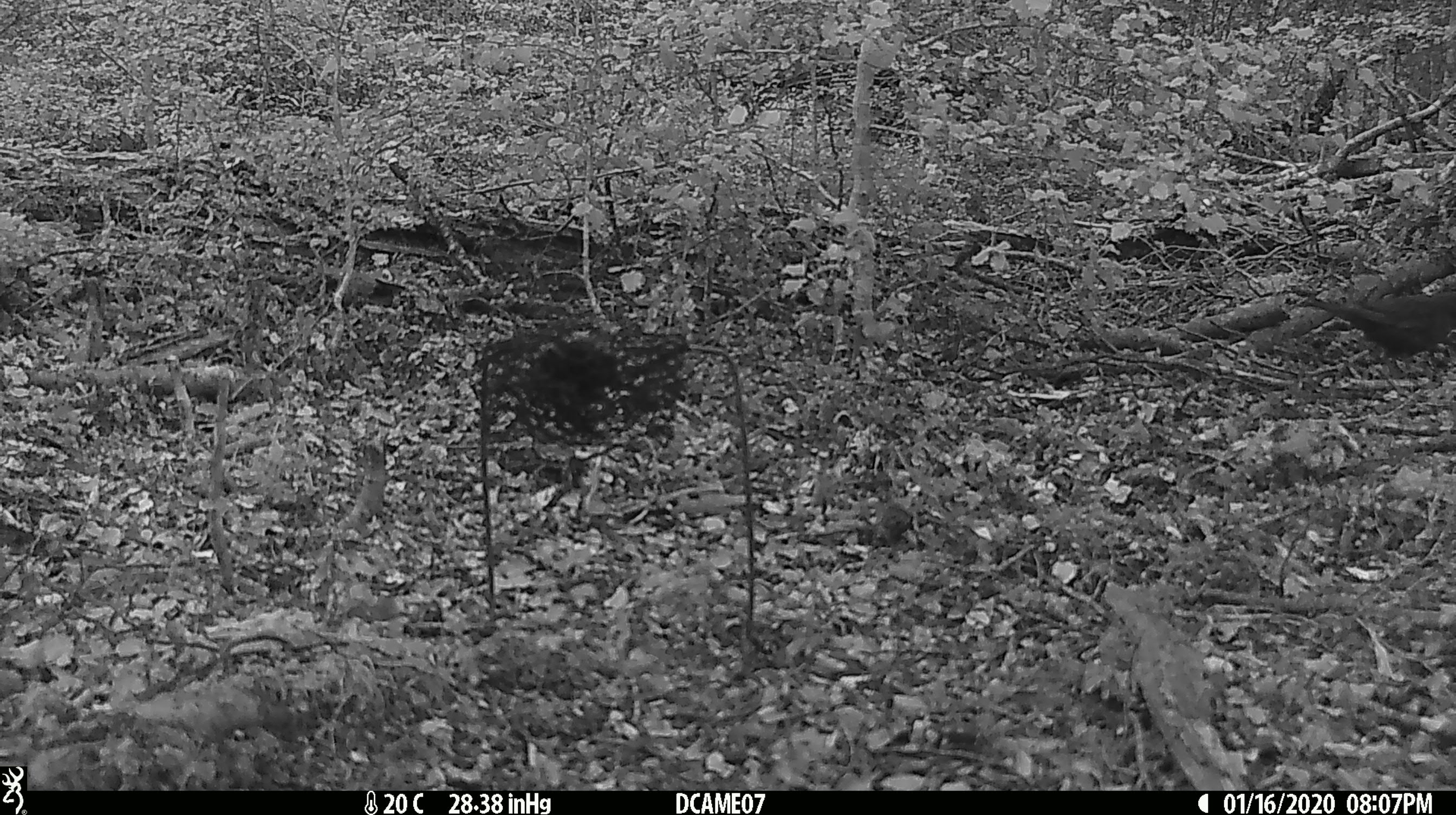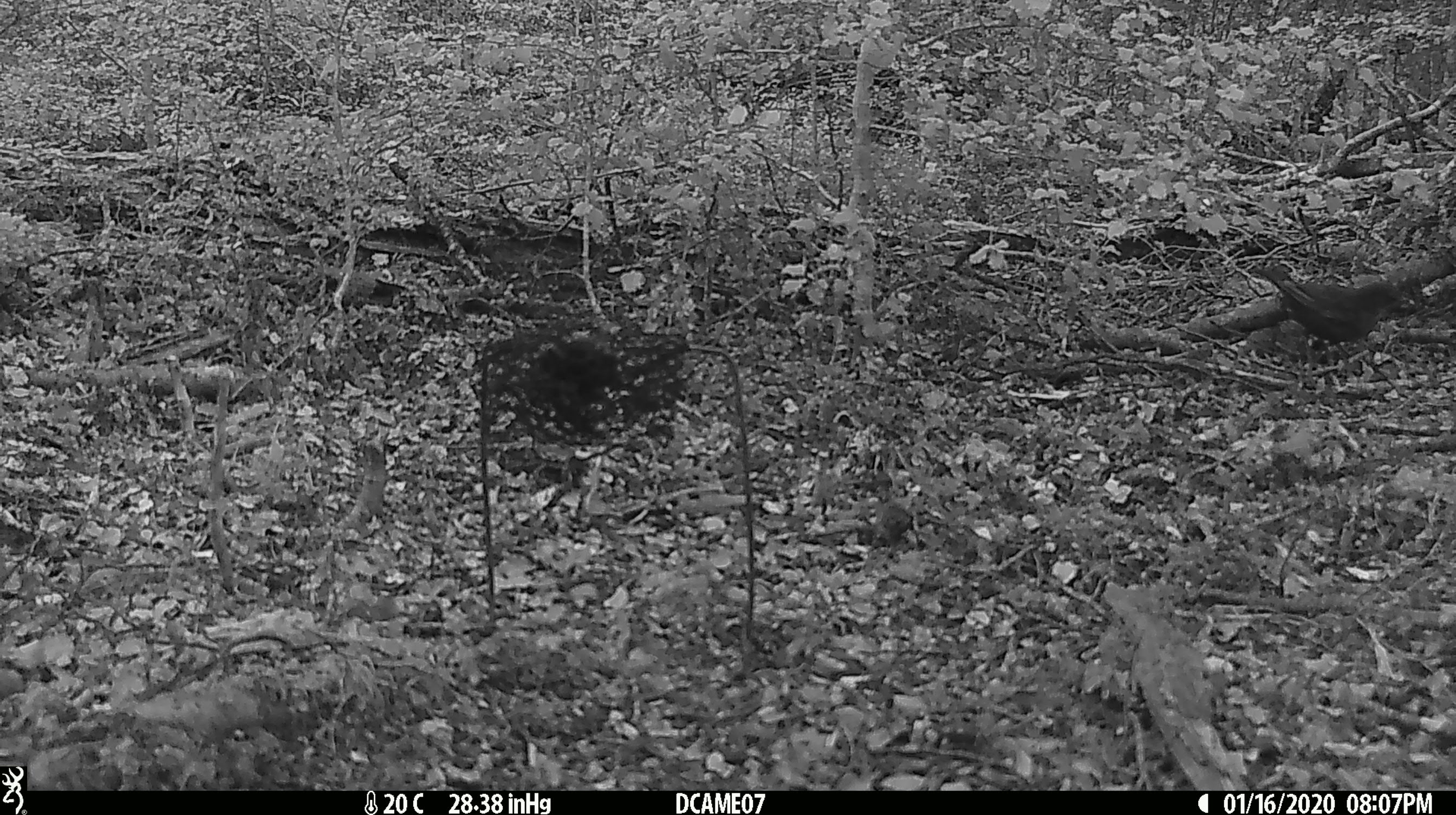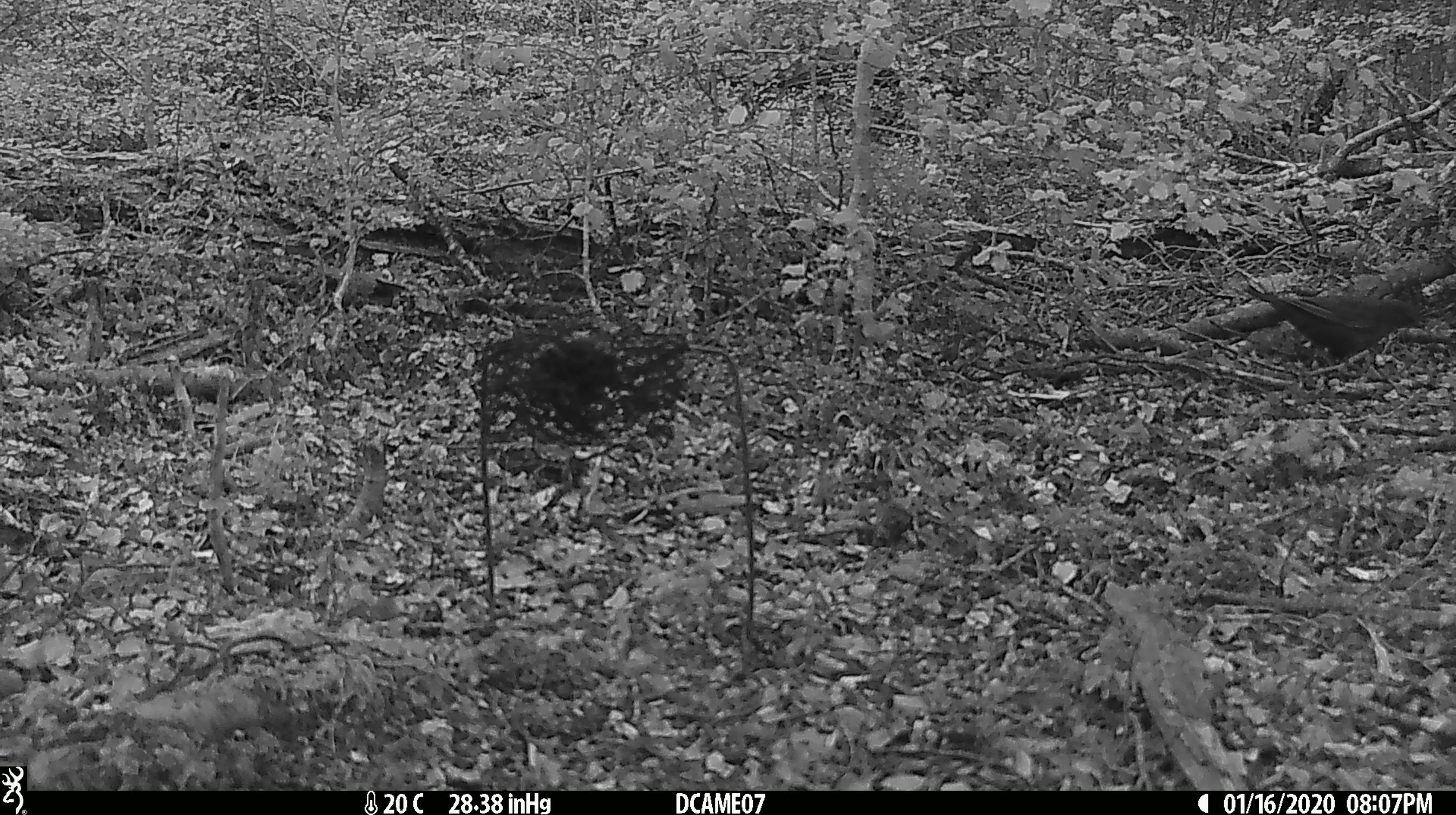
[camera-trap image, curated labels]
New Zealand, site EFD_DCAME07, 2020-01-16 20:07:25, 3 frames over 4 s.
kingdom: Animalia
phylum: Chordata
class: Aves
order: Passeriformes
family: Turdidae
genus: Turdus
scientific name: Turdus merula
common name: eurasian blackbird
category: blackbird